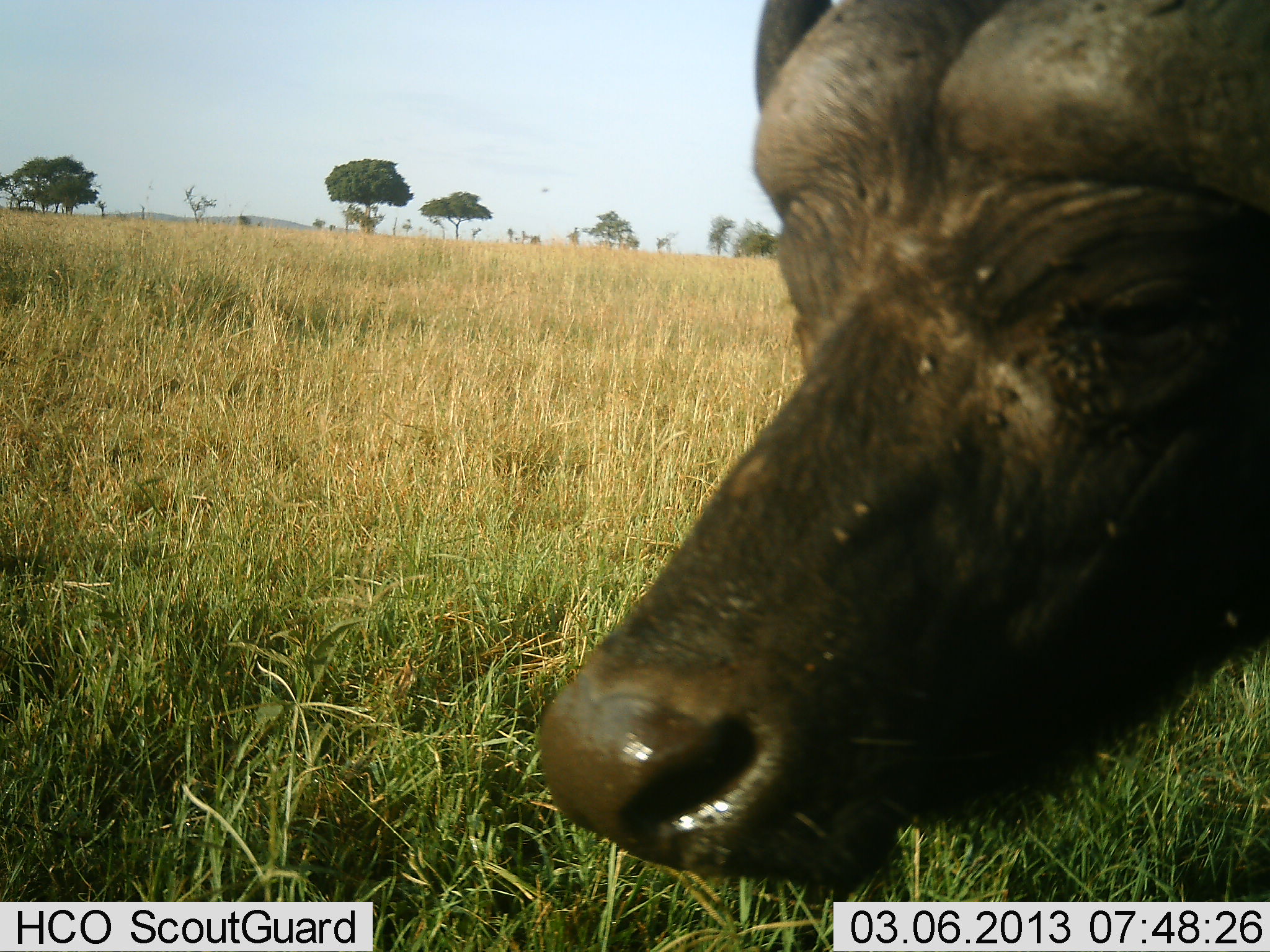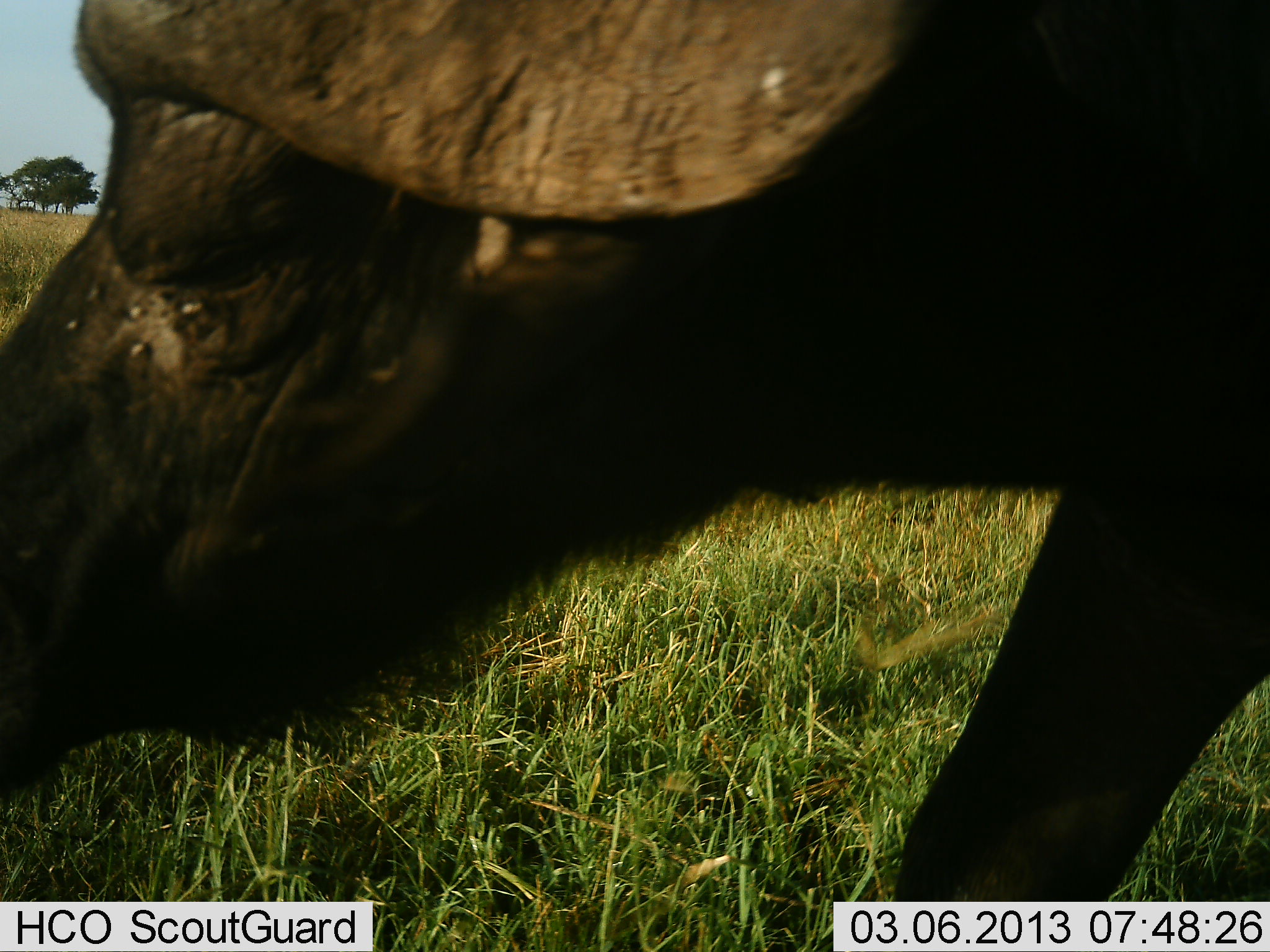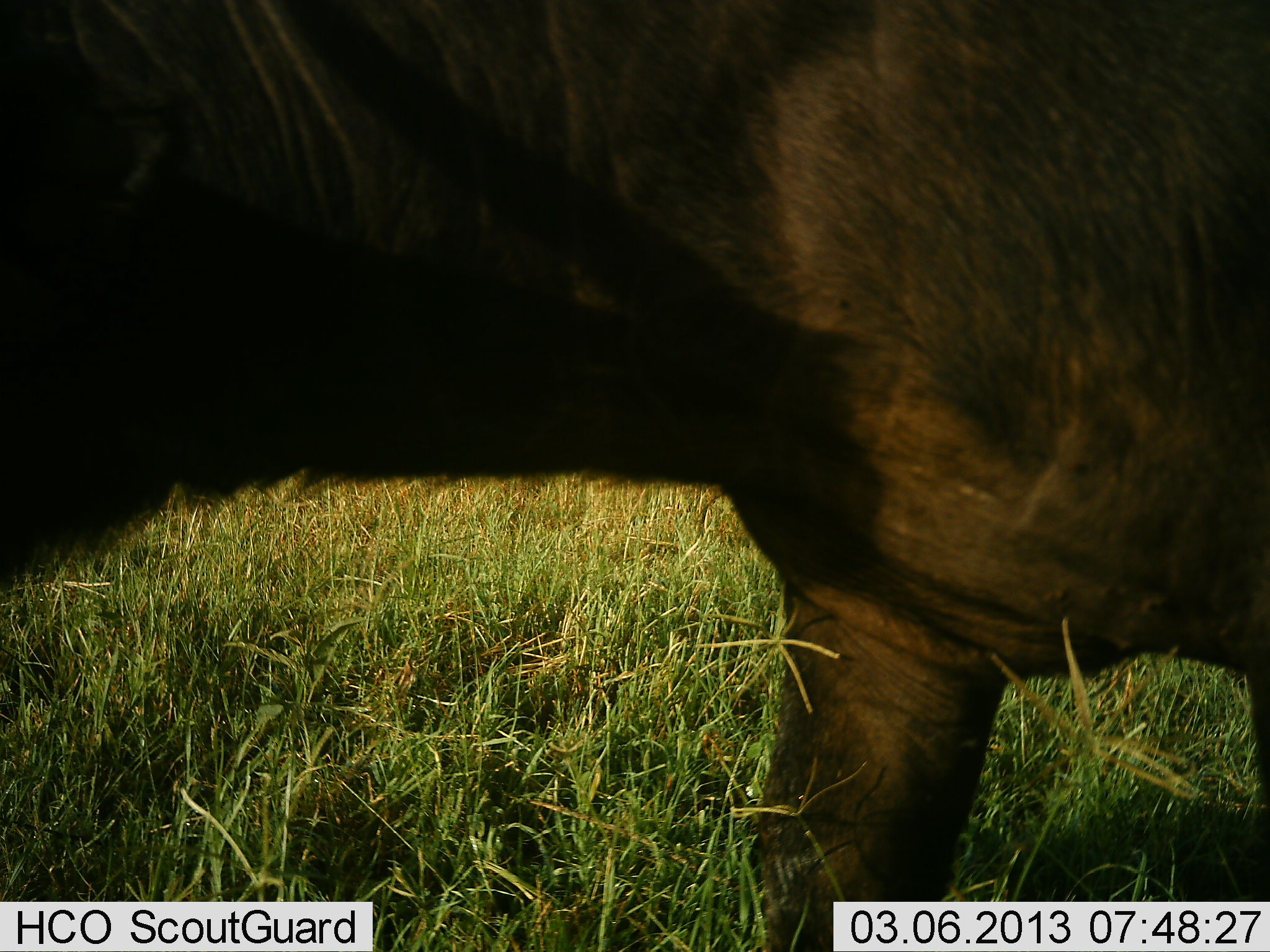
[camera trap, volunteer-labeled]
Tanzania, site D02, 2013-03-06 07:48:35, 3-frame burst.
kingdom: Animalia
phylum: Chordata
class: Mammalia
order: Artiodactyla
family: Bovidae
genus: Syncerus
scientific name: Syncerus caffer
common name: cape buffalo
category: buffalo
Buffalo (cape buffalo) (Syncerus caffer), count 1. Behavior (volunteer vote fractions): standing 4%, resting 0%, moving 89%, interacting 4%. Young present (vote fraction): 0%. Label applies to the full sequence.